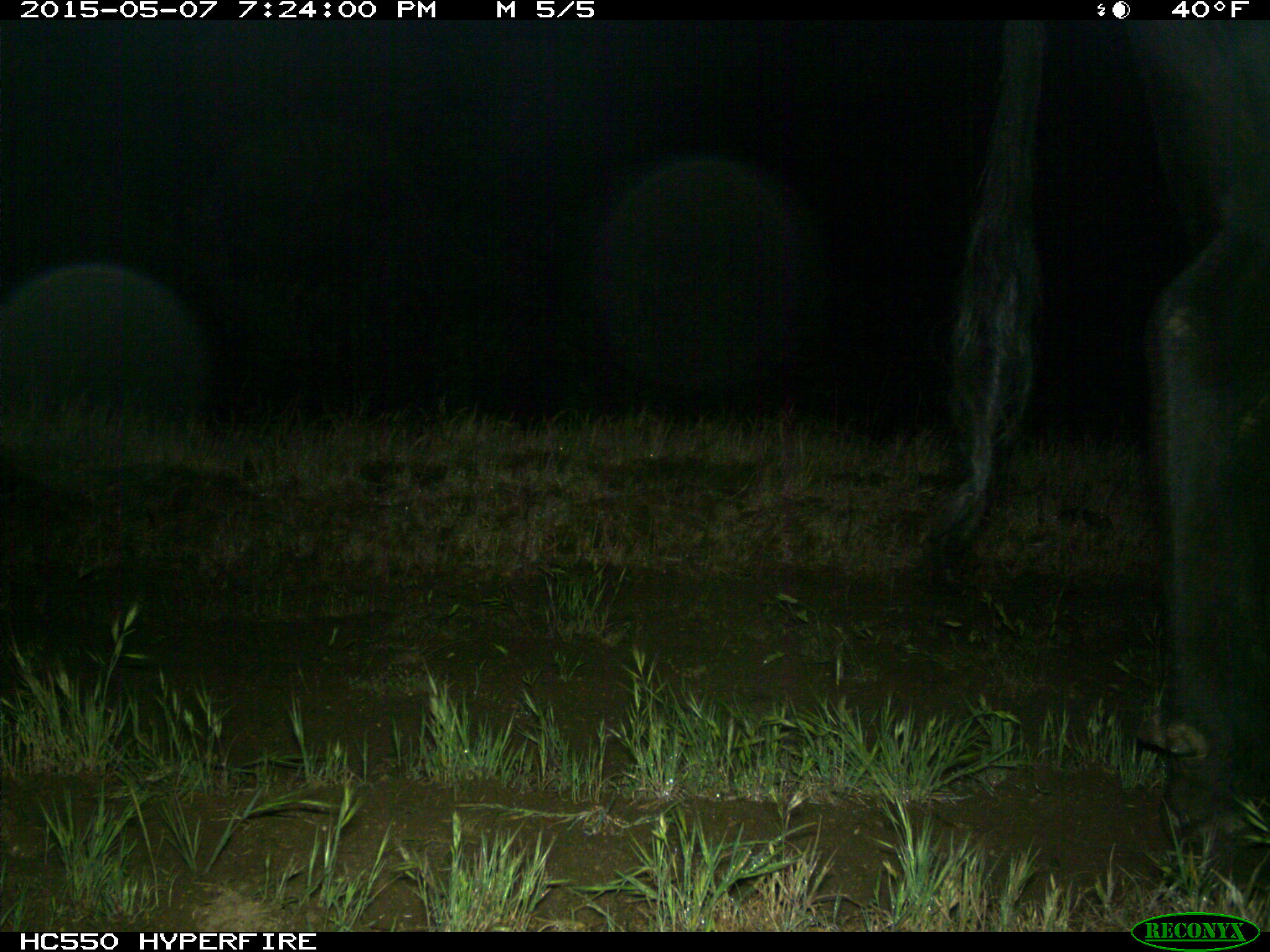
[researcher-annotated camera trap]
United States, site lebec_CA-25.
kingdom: Animalia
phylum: Chordata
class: Mammalia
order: Artiodactyla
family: Bovidae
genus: Bos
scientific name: Bos taurus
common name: domestic cow